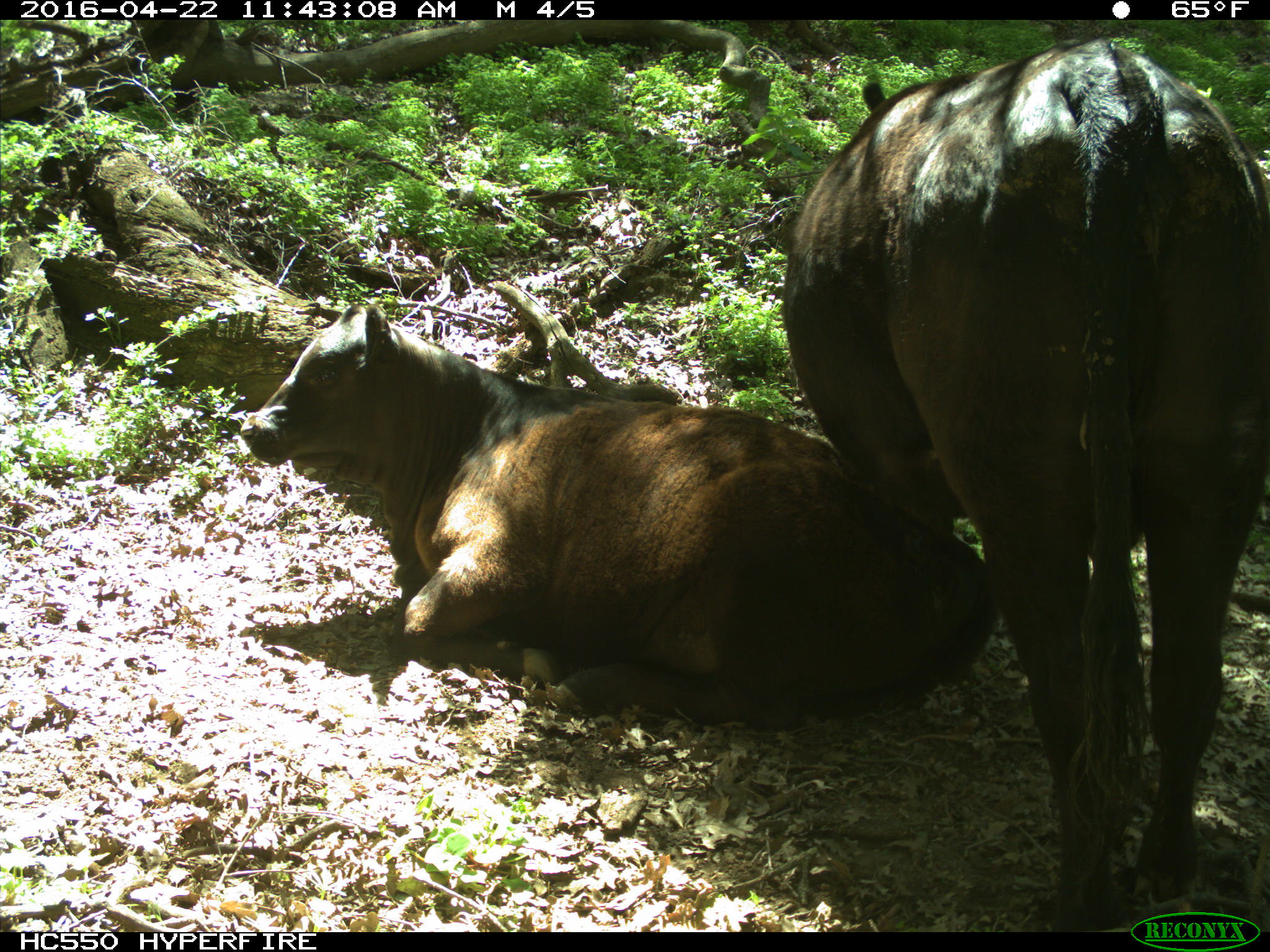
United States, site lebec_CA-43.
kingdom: Animalia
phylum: Chordata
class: Mammalia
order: Artiodactyla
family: Bovidae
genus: Bos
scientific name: Bos taurus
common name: domestic cow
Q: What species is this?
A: Bos taurus (domestic cow).